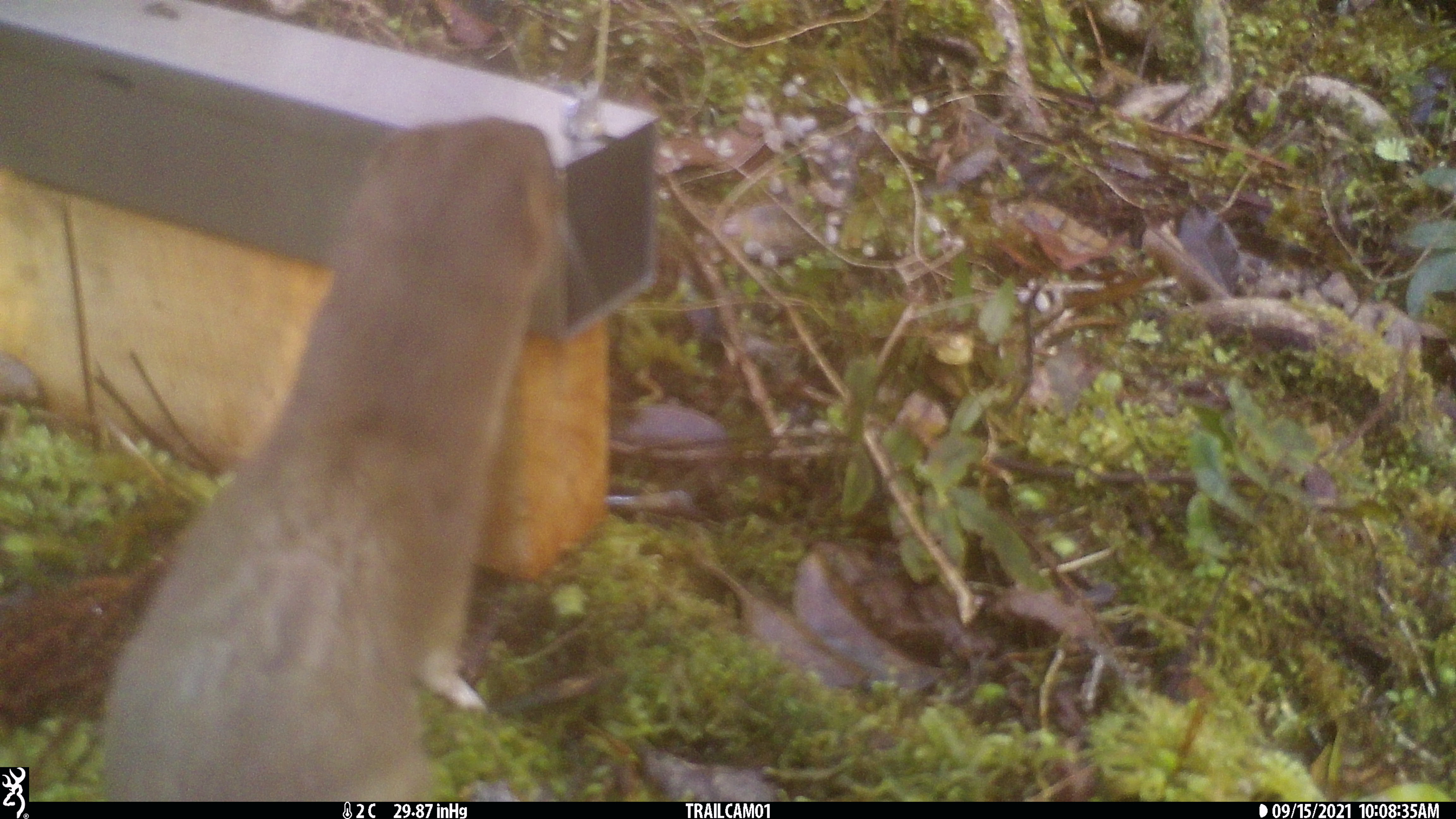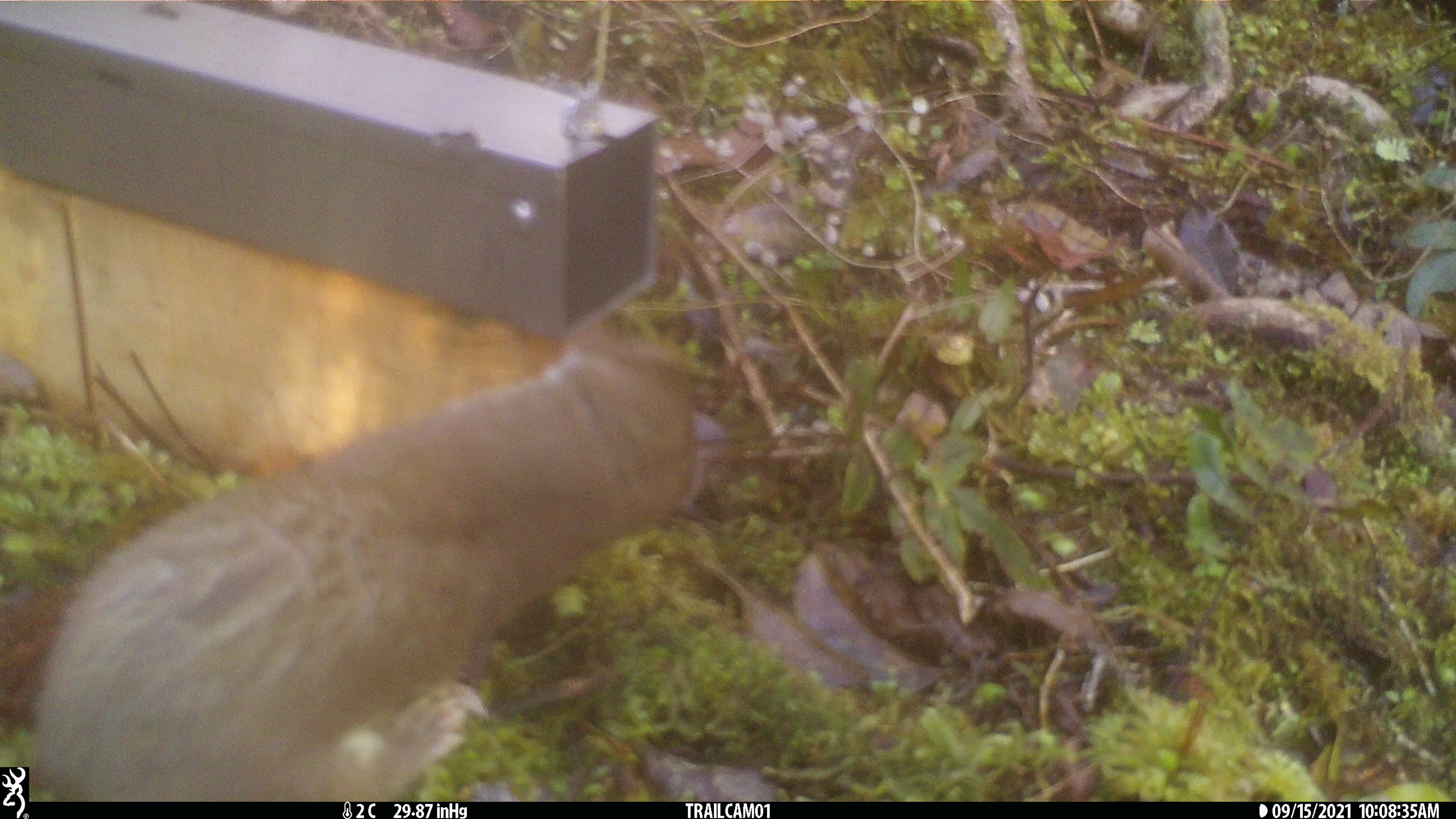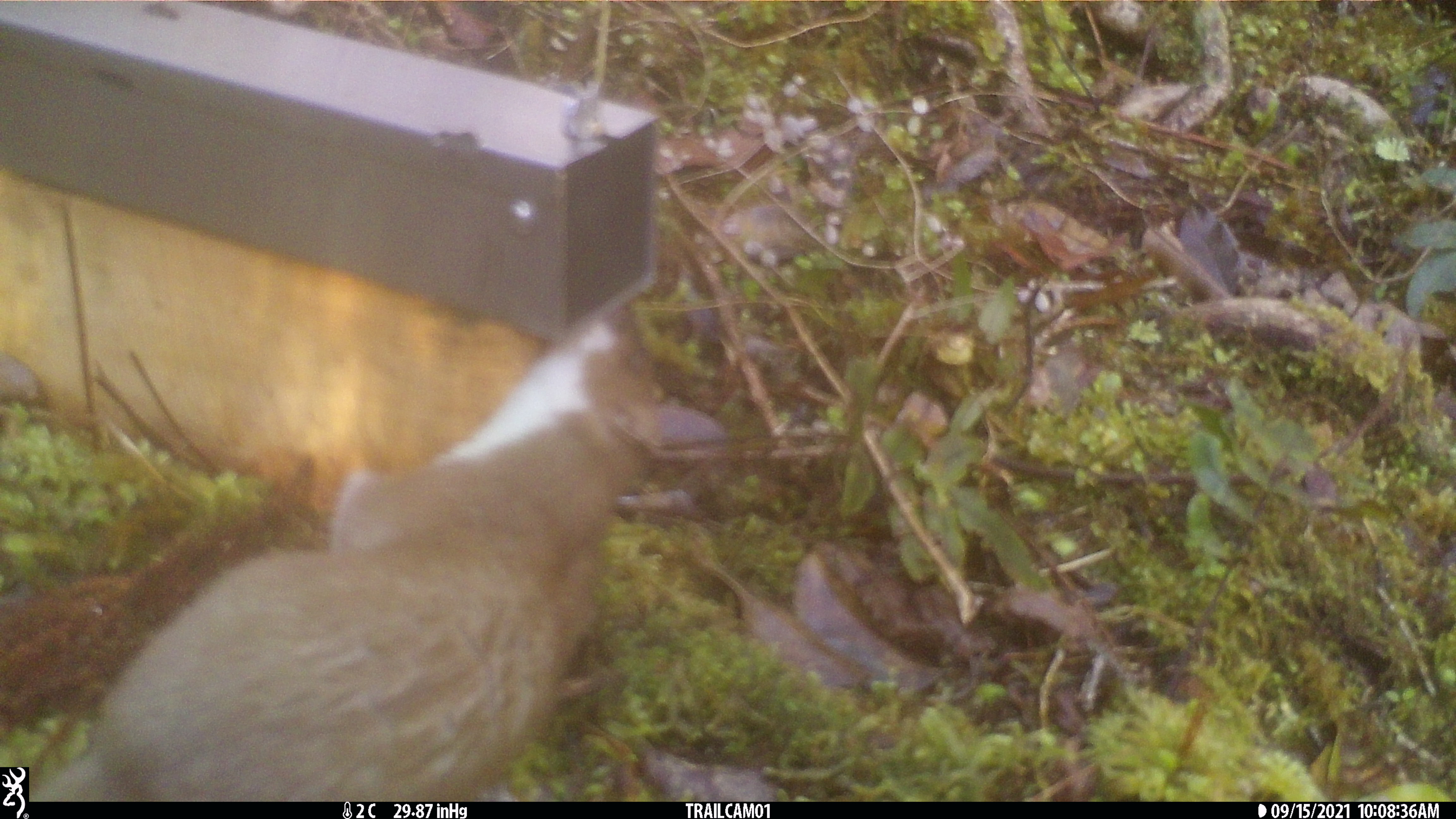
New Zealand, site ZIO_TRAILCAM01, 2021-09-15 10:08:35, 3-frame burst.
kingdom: Animalia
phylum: Chordata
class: Mammalia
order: Carnivora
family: Mustelidae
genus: Mustela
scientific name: Mustela erminea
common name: stoat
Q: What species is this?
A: Stoat (Mustela erminea).